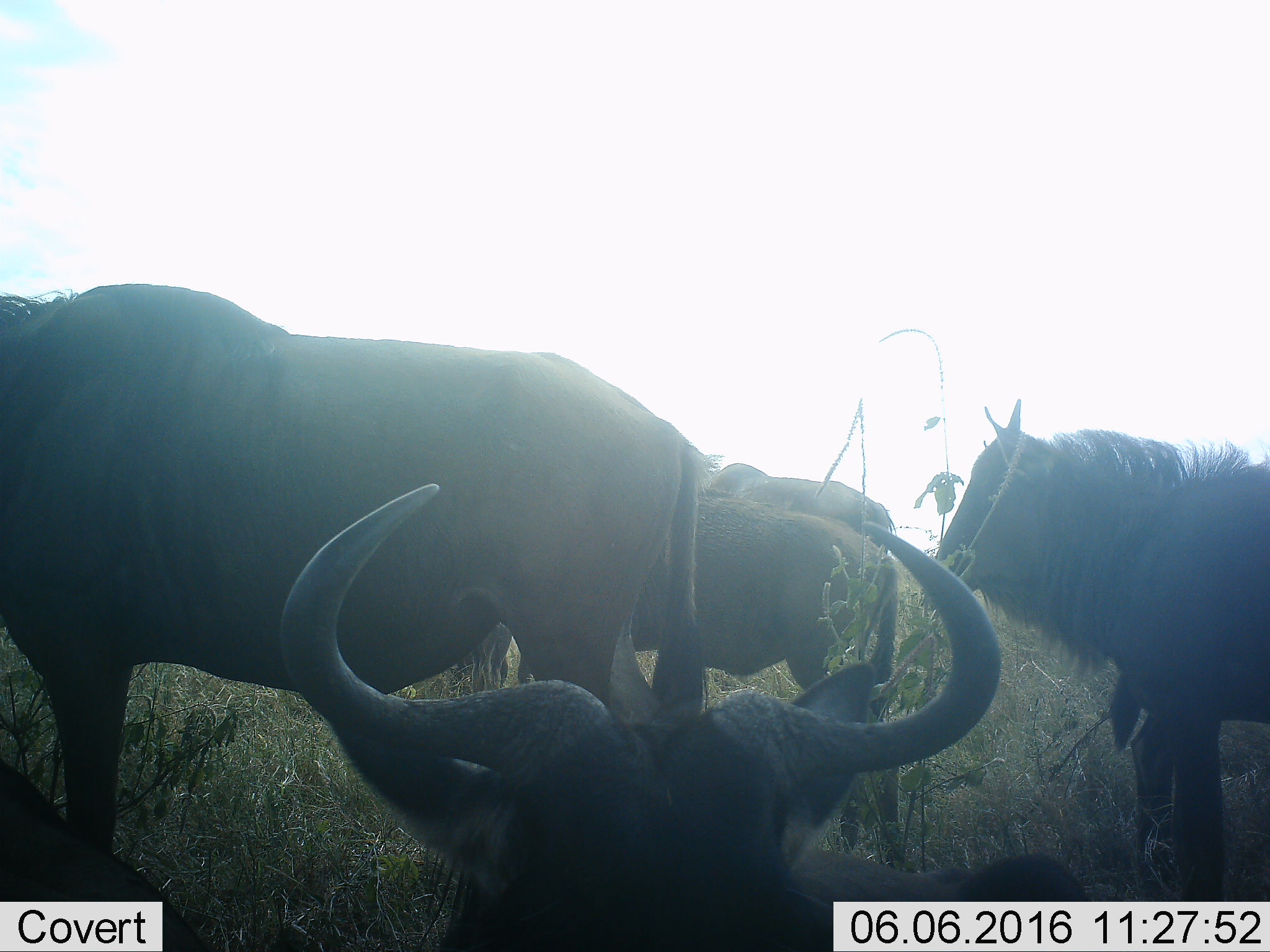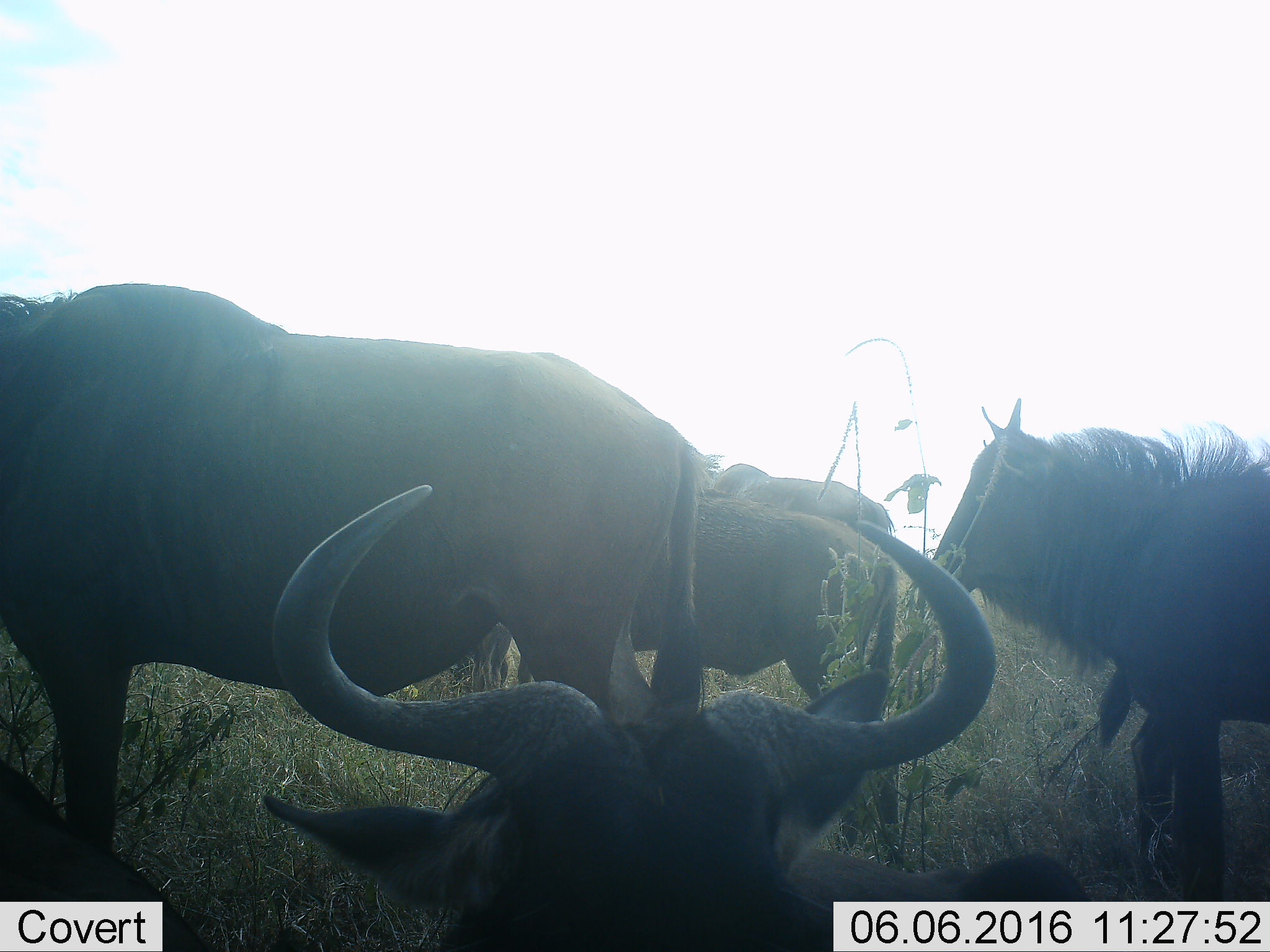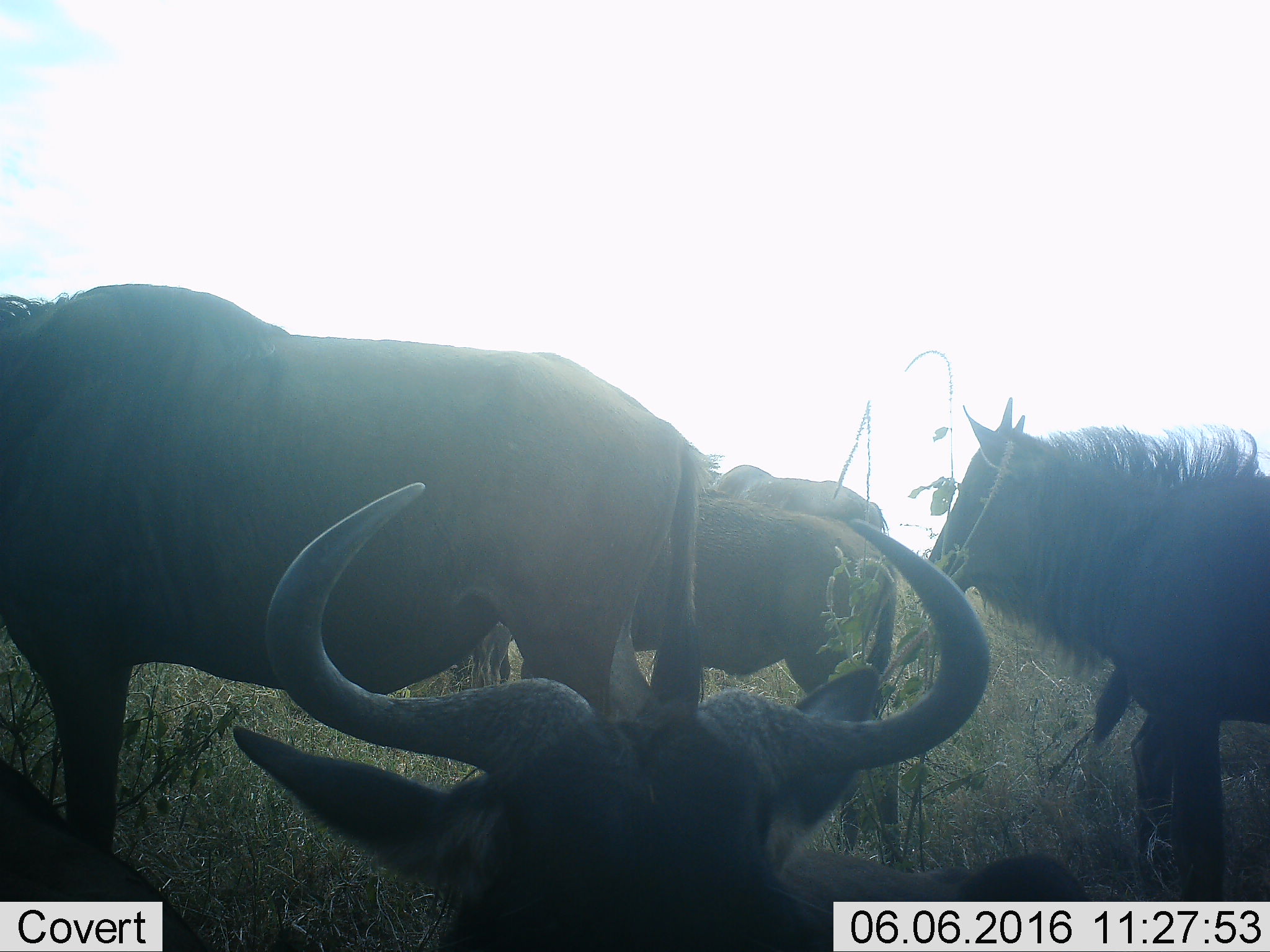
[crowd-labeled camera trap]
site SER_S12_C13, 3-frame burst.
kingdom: Animalia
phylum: Chordata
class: Mammalia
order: Artiodactyla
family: Bovidae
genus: Connochaetes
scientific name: Connochaetes taurinus taurinus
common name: blue wildebeest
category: wildebeestblue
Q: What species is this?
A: Wildebeestblue (blue wildebeest) (Connochaetes taurinus taurinus).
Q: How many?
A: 5.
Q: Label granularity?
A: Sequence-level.